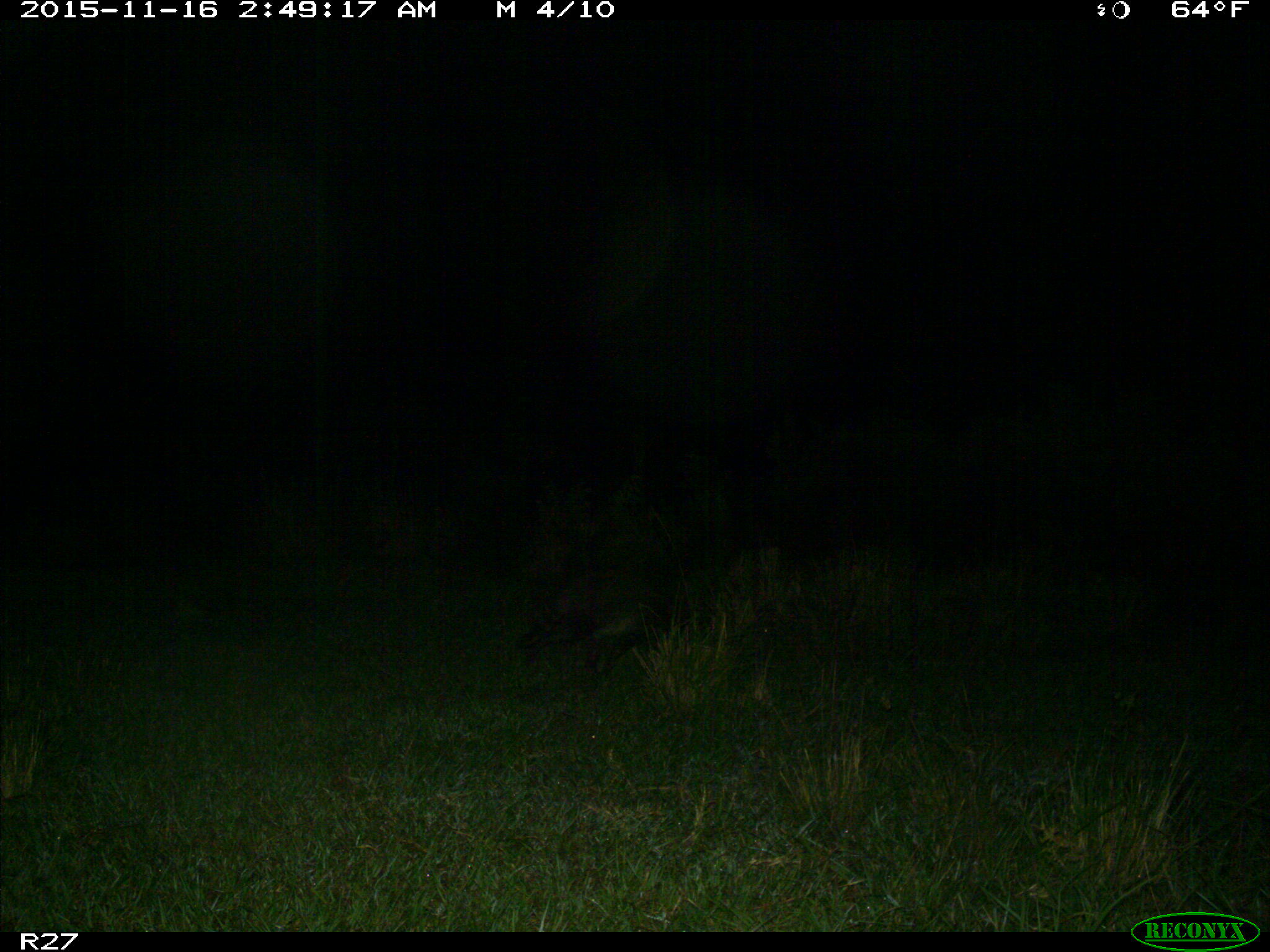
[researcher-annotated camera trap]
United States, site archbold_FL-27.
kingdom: Animalia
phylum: Chordata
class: Mammalia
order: Carnivora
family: Procyonidae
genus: Procyon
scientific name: Procyon lotor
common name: common raccoon